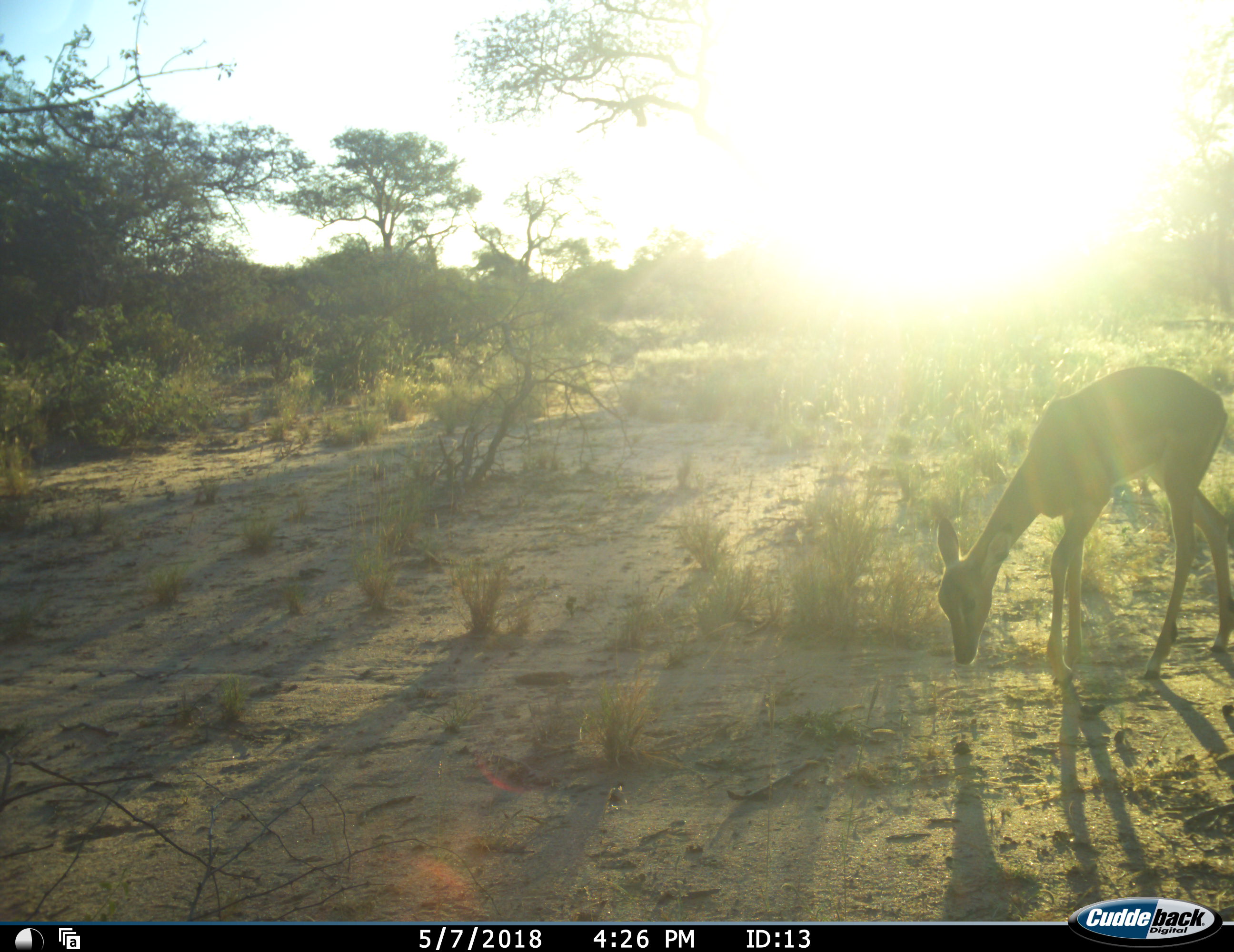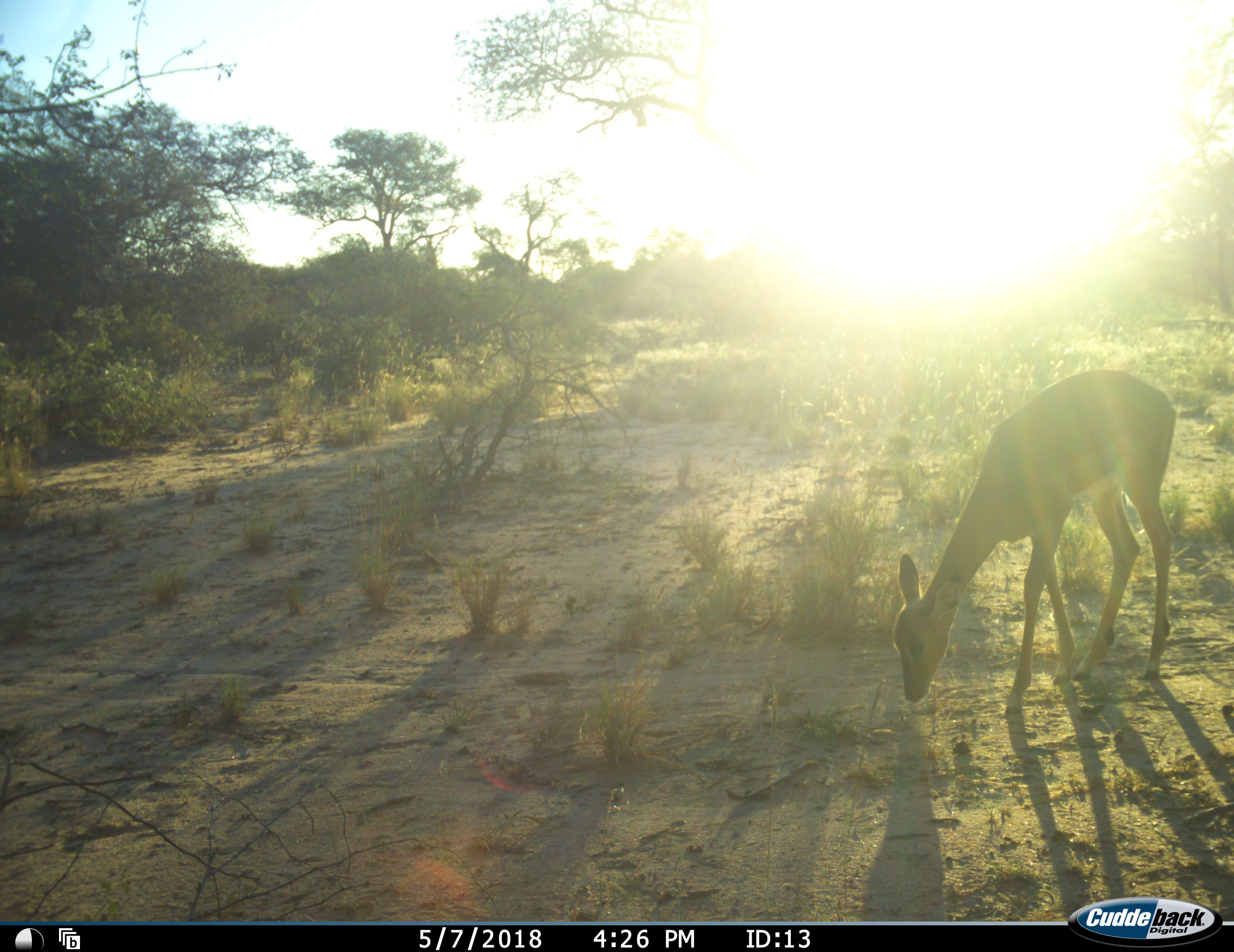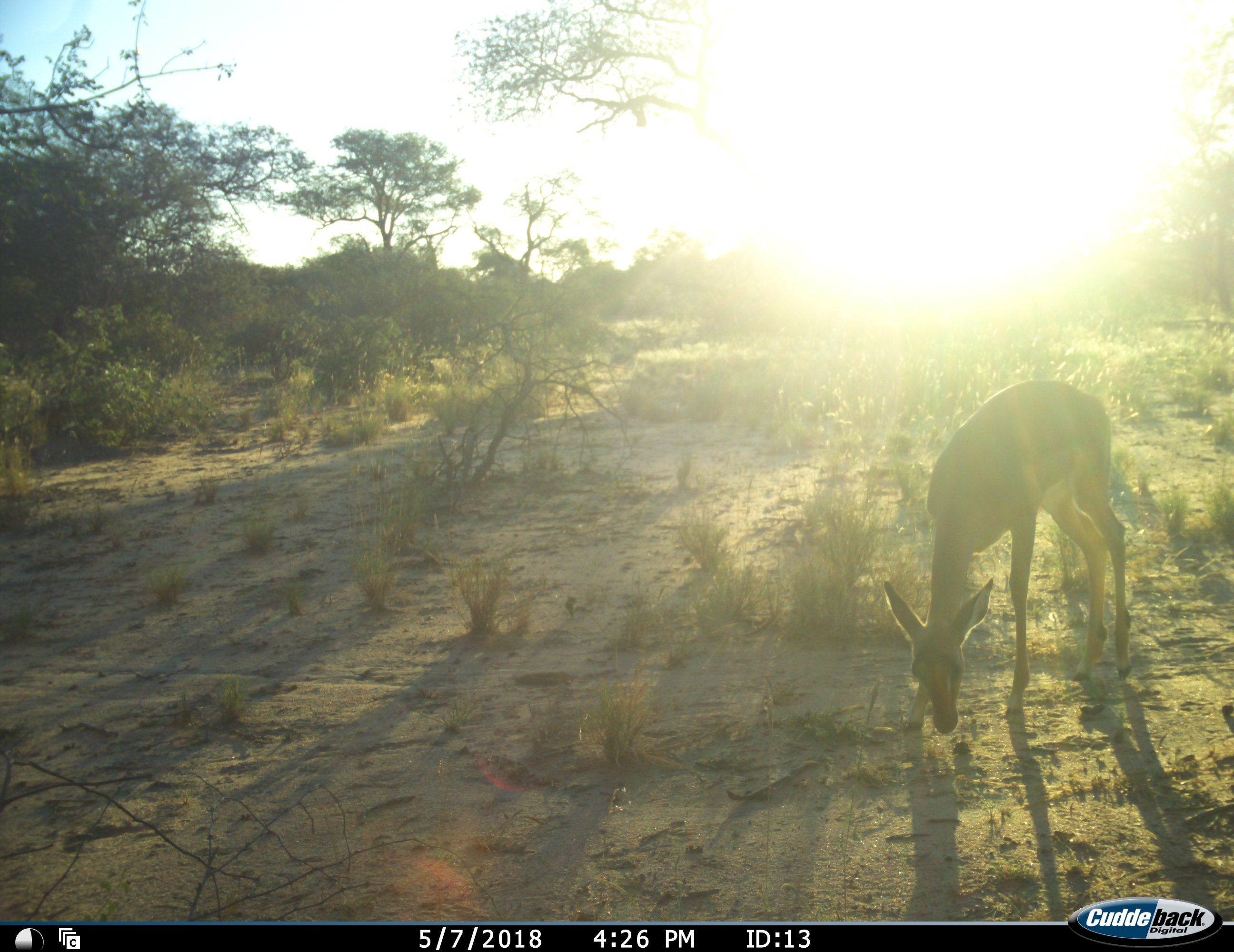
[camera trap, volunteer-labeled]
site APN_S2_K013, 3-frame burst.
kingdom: Animalia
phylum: Chordata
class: Mammalia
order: Artiodactyla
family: Bovidae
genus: Aepyceros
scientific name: Aepyceros melampus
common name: impala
Impala (Aepyceros melampus), count 1. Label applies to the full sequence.